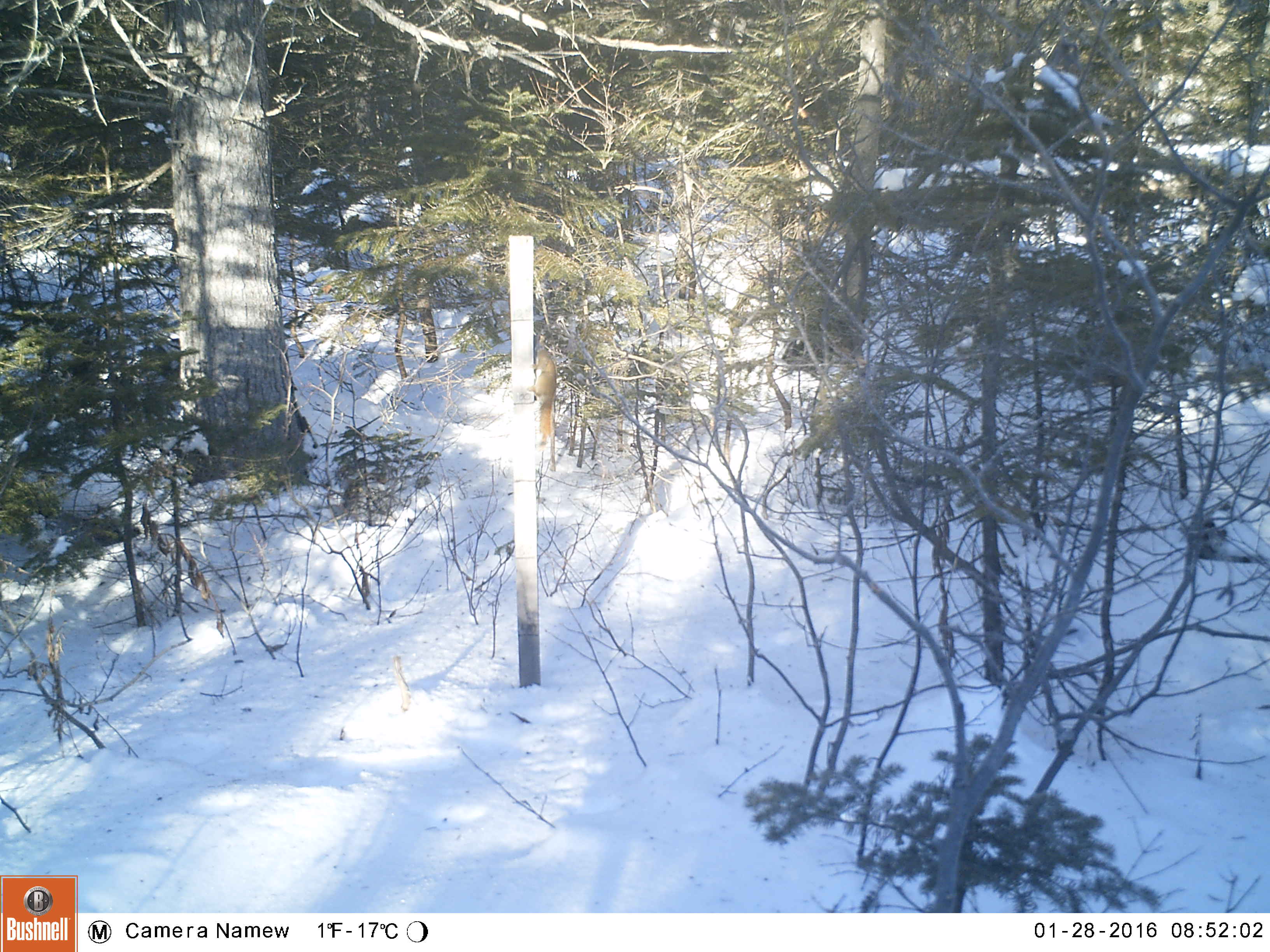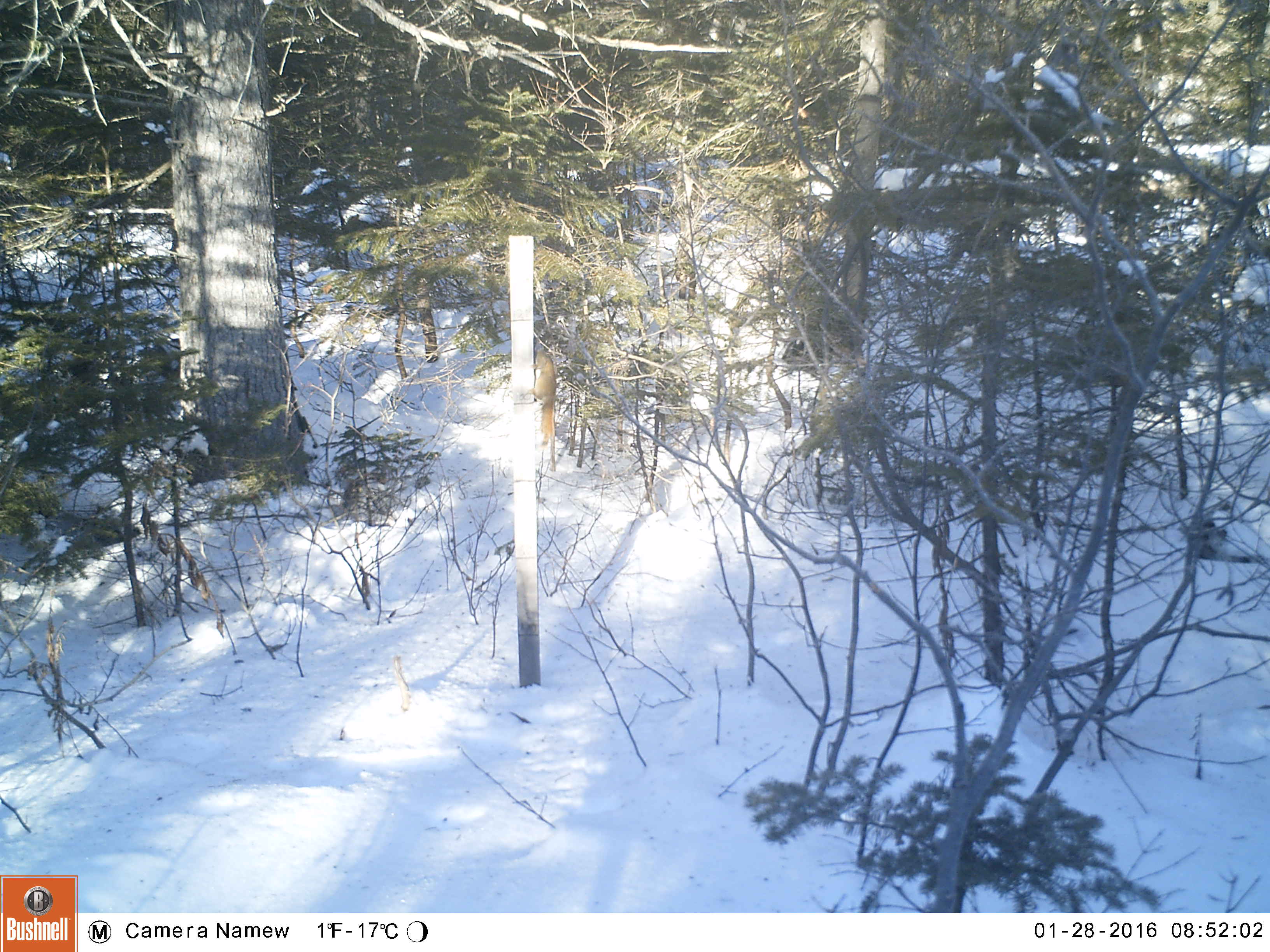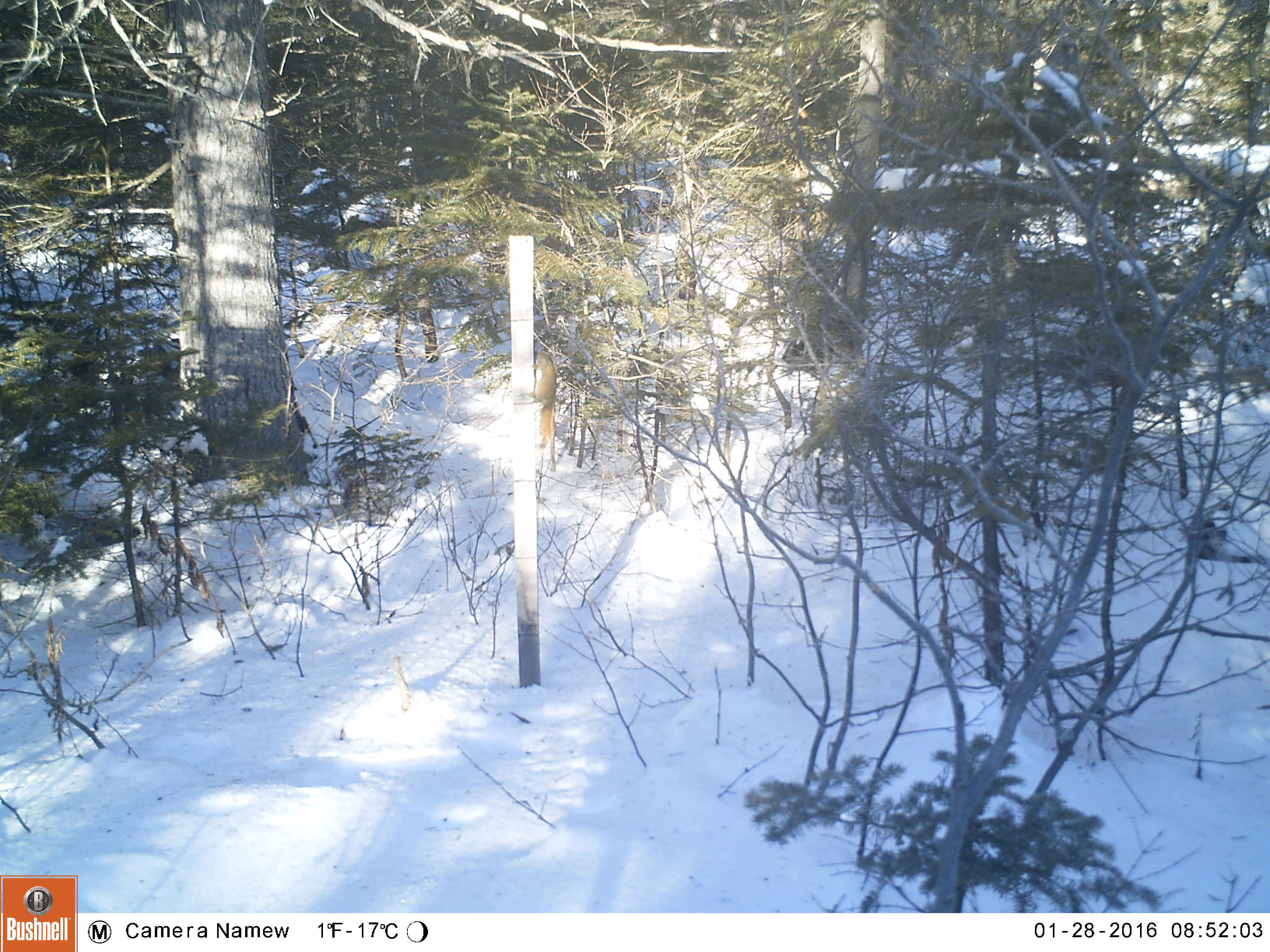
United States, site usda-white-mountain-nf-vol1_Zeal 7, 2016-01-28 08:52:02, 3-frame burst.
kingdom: Animalia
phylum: Chordata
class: Mammalia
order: Rodentia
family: Sciuridae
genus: Tamiasciurus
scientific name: Tamiasciurus hudsonicus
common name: red squirrel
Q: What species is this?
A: Red squirrel (Tamiasciurus hudsonicus).